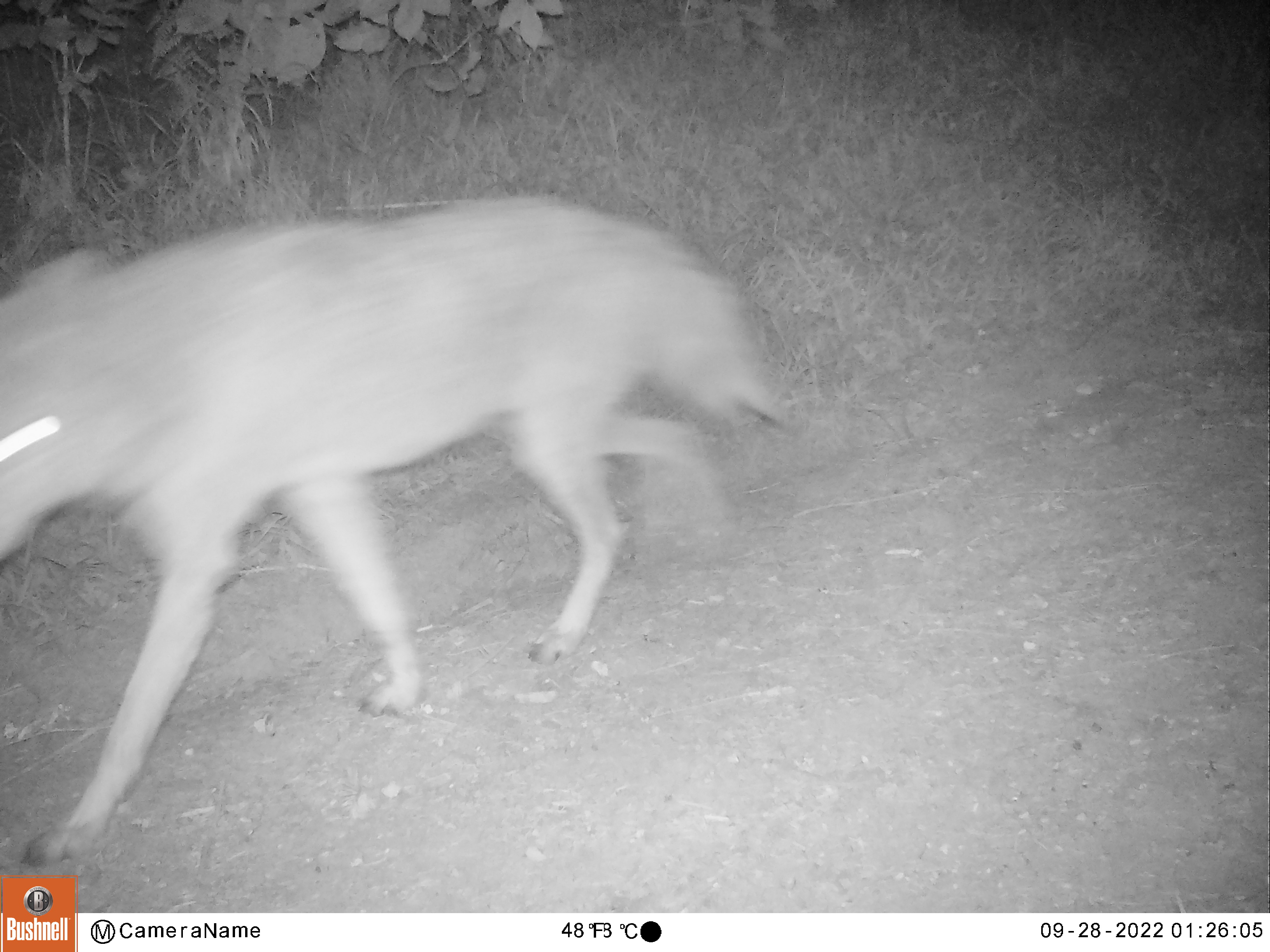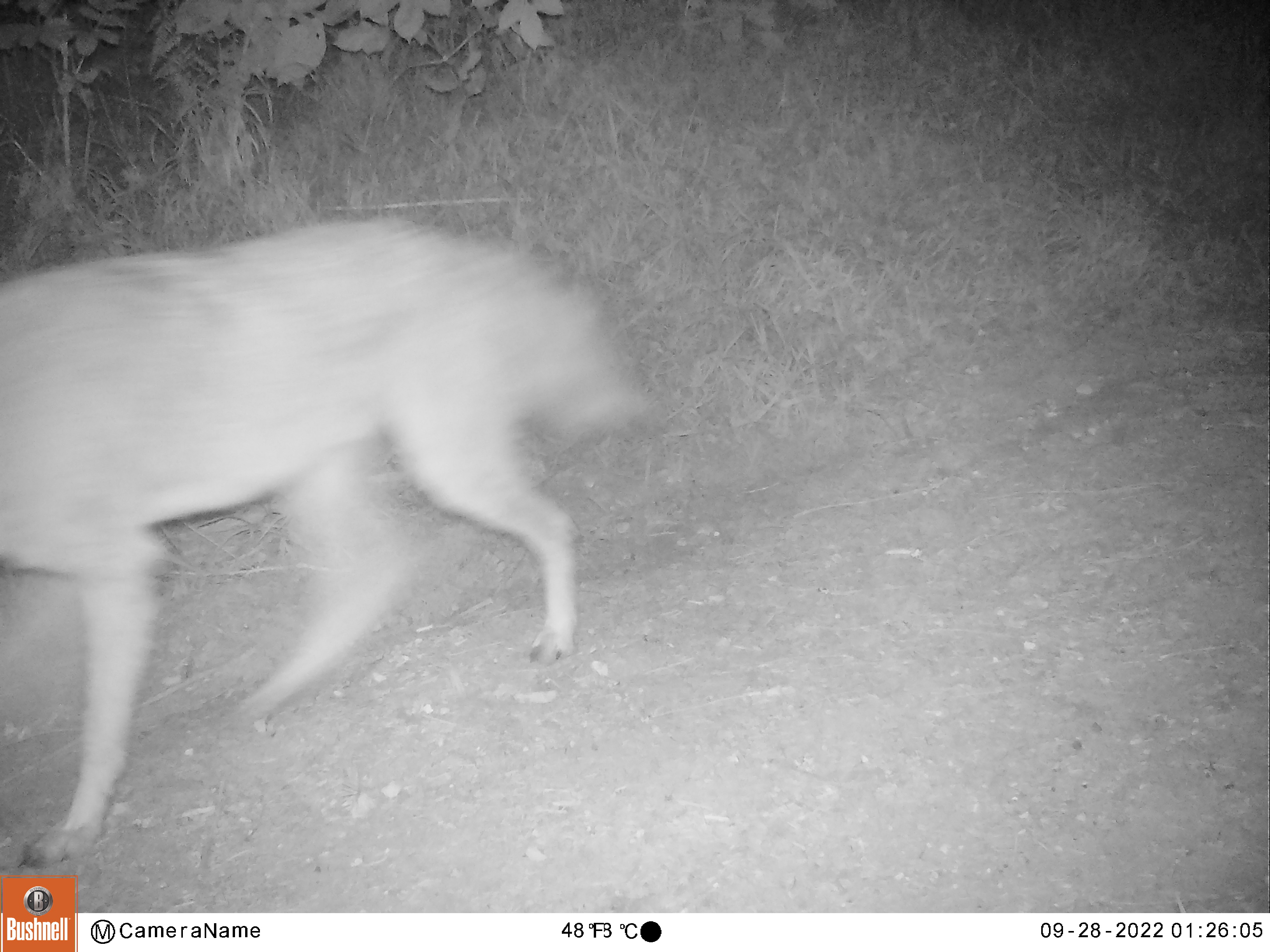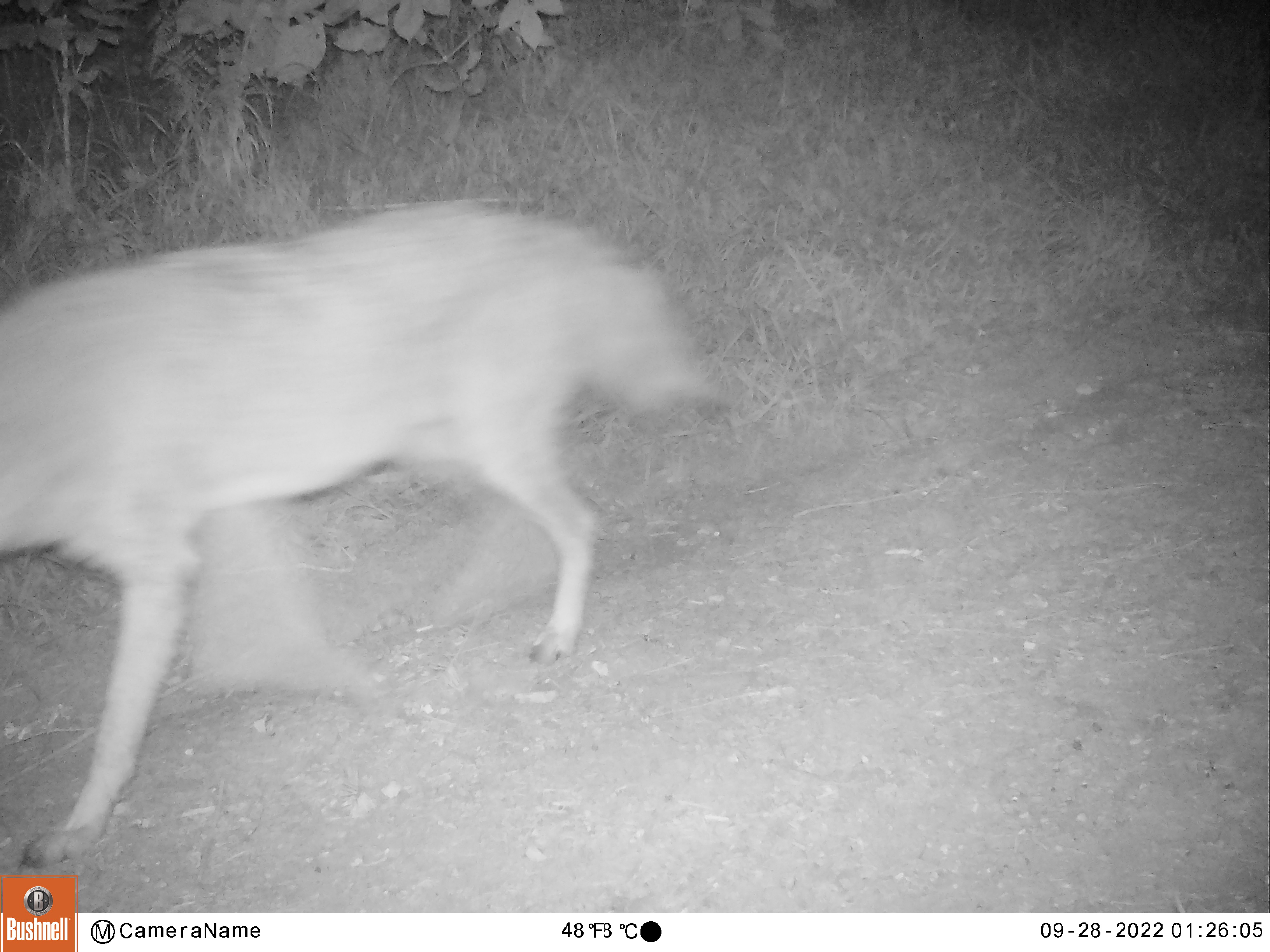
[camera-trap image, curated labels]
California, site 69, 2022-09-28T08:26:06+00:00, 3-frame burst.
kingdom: Animalia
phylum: Chordata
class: Mammalia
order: Carnivora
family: Canidae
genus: Canis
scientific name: Canis latrans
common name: coyote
Coyote (Canis latrans).